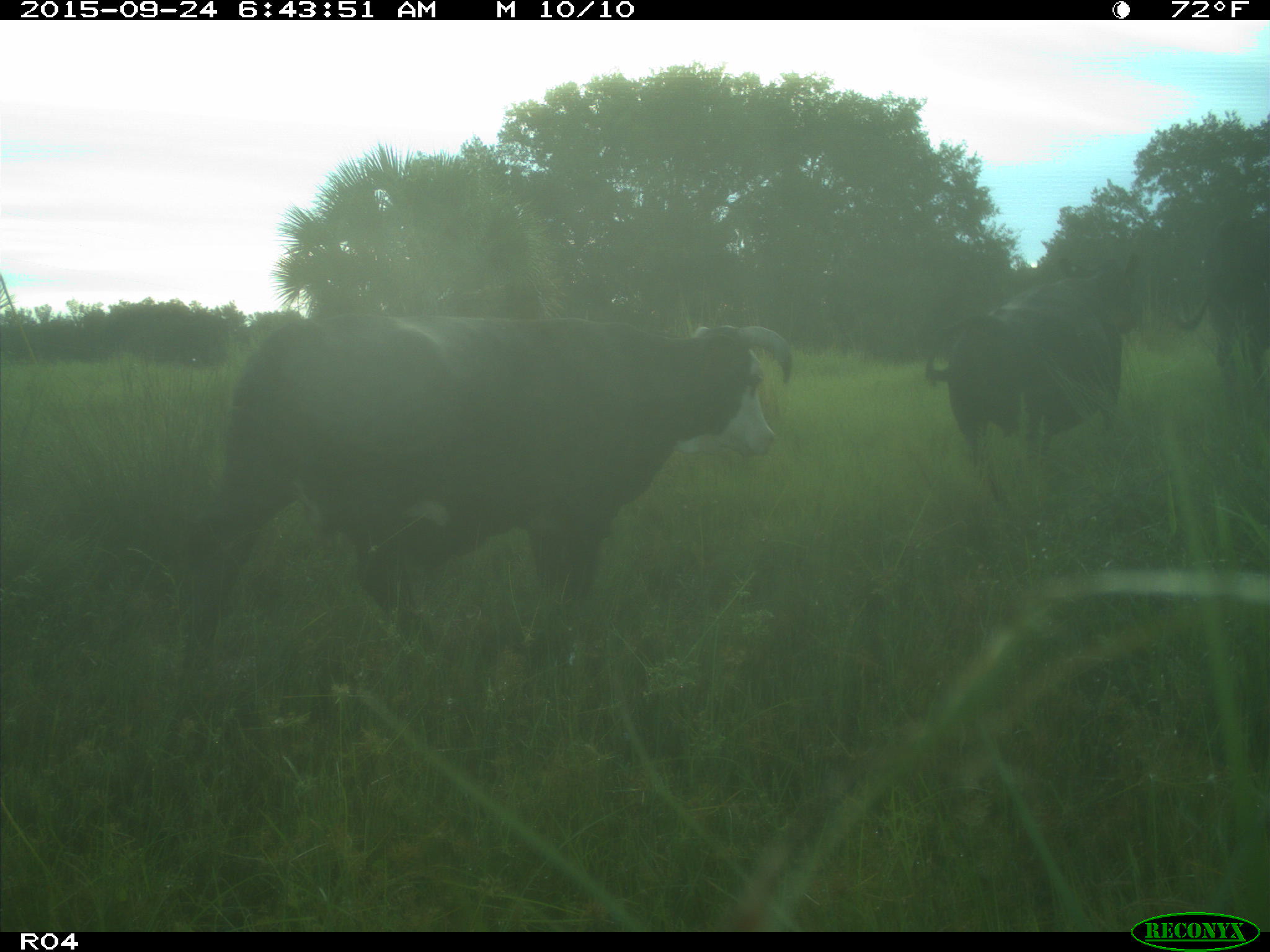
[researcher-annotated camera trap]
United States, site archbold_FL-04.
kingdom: Animalia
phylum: Chordata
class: Mammalia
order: Artiodactyla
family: Bovidae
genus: Bos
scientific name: Bos taurus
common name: domestic cow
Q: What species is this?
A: Bos taurus (domestic cow).